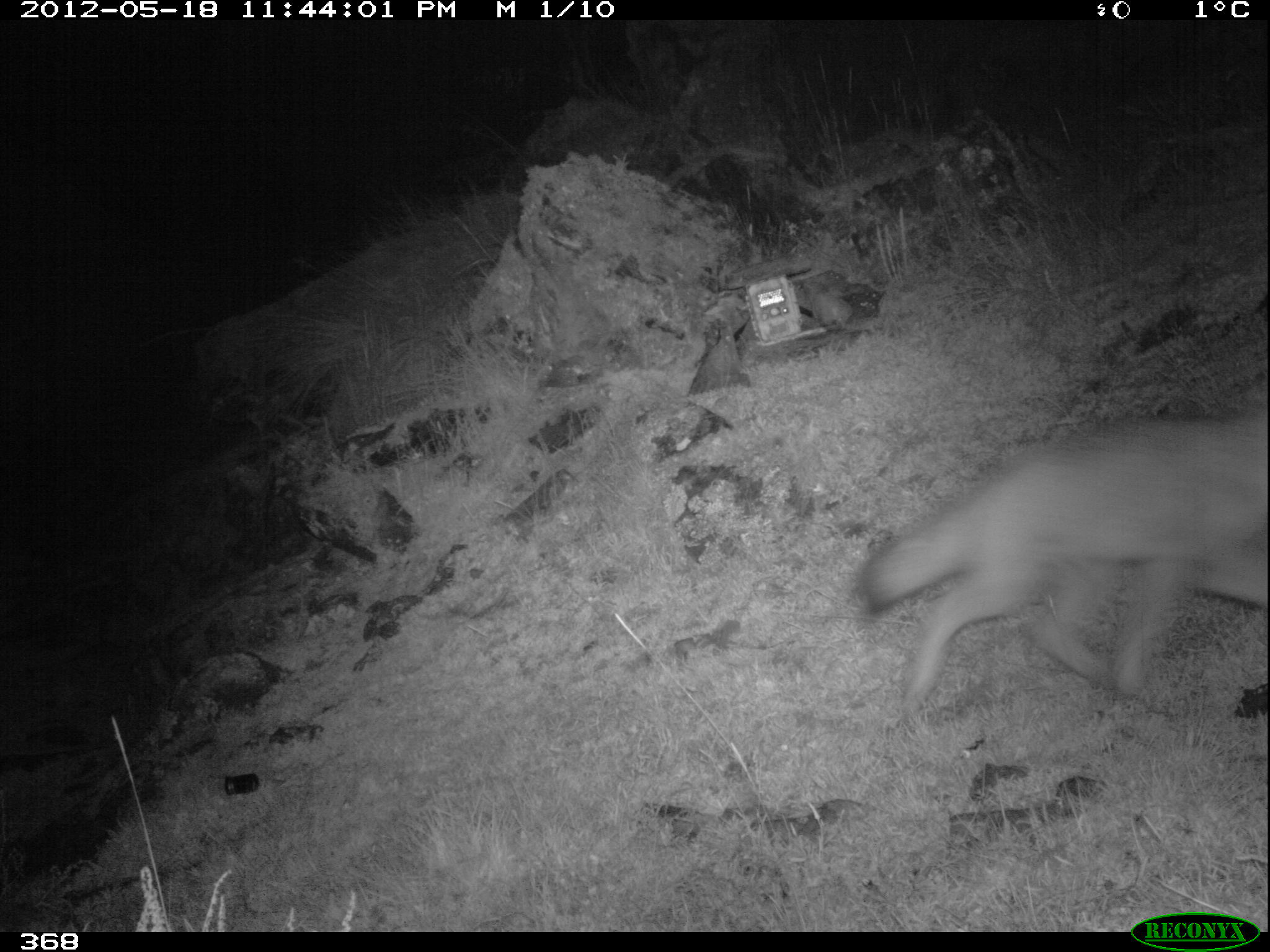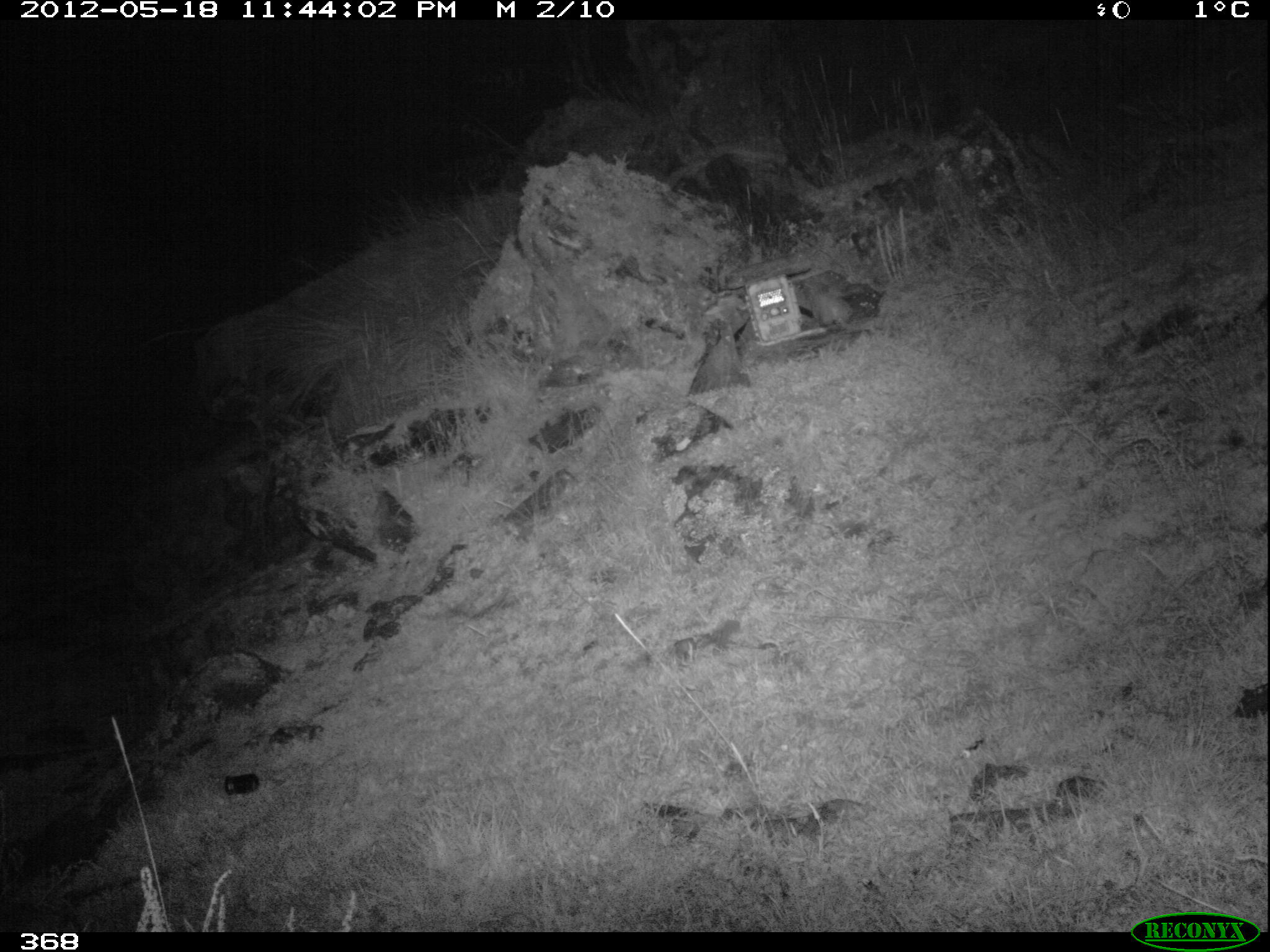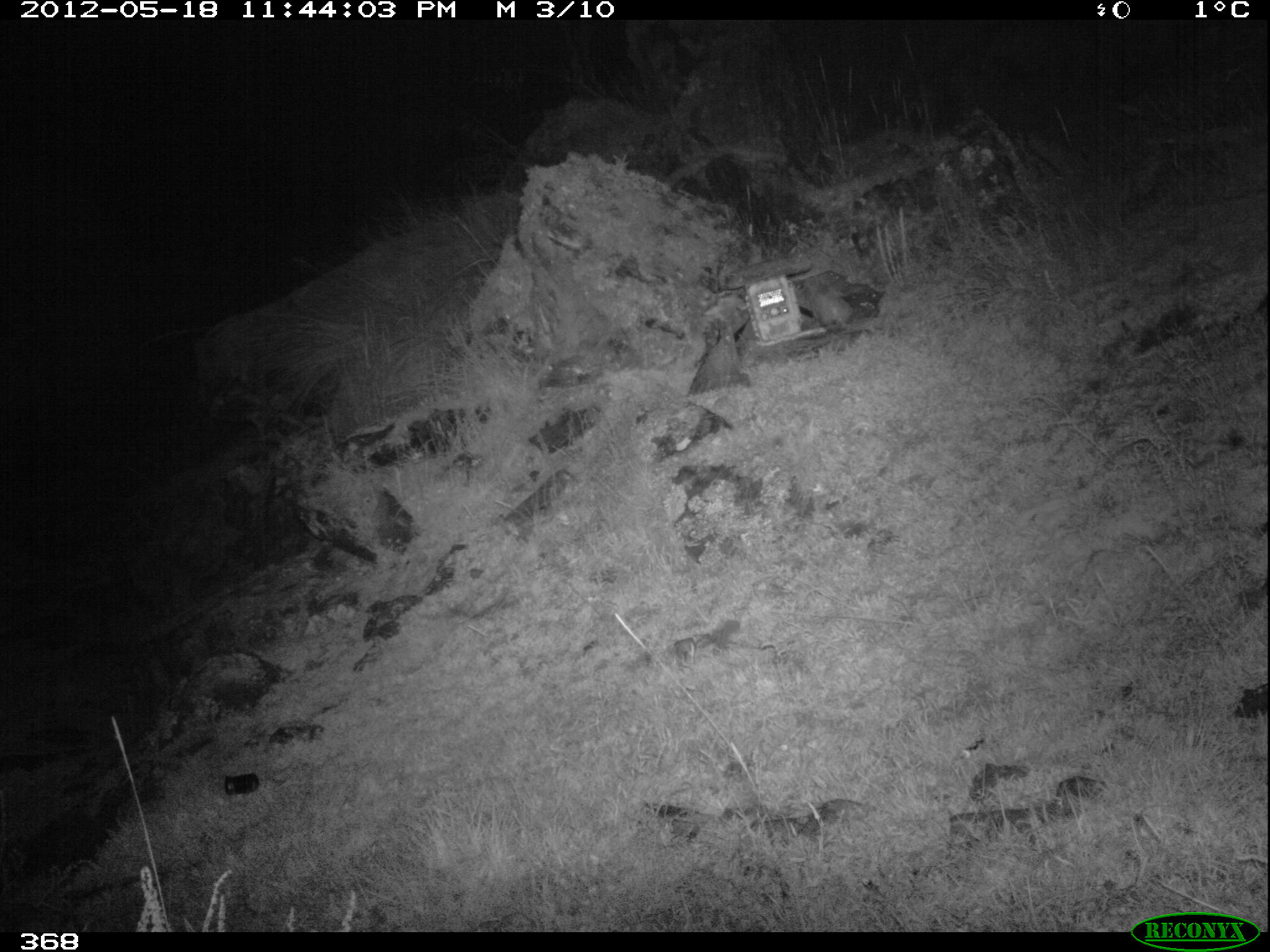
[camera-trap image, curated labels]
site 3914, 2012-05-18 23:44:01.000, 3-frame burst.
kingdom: Animalia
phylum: Chordata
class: Mammalia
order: Carnivora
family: Canidae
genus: Lycalopex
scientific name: Lycalopex culpaeus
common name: culpeo